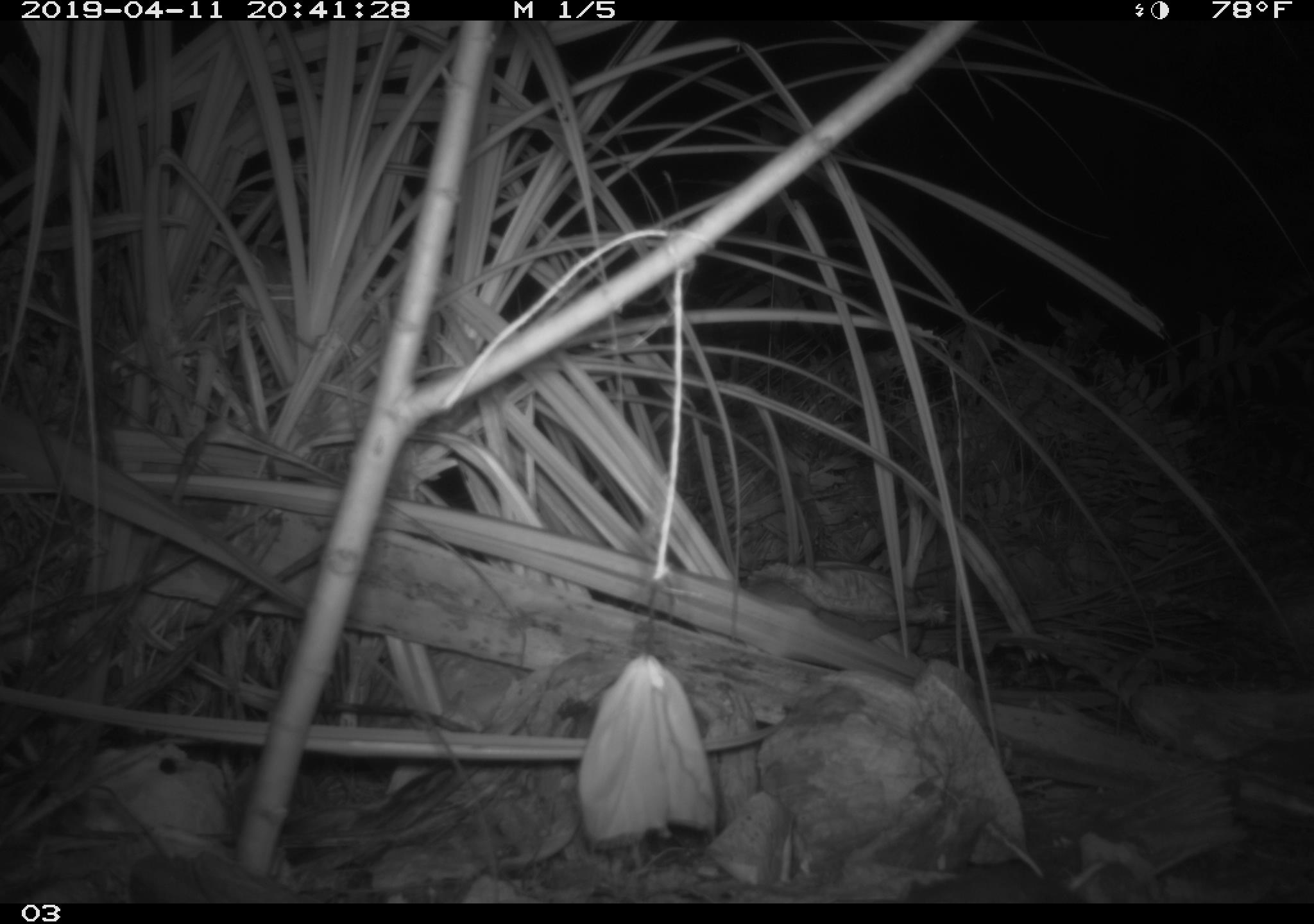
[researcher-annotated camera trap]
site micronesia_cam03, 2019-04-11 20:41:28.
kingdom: Animalia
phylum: Chordata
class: Mammalia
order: Rodentia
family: Muridae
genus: Rattus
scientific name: Rattus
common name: rat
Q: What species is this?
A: Rat (Rattus).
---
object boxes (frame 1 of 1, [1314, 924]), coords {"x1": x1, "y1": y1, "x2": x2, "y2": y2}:
rat: {"x1": 889, "y1": 866, "x2": 1099, "y2": 903}